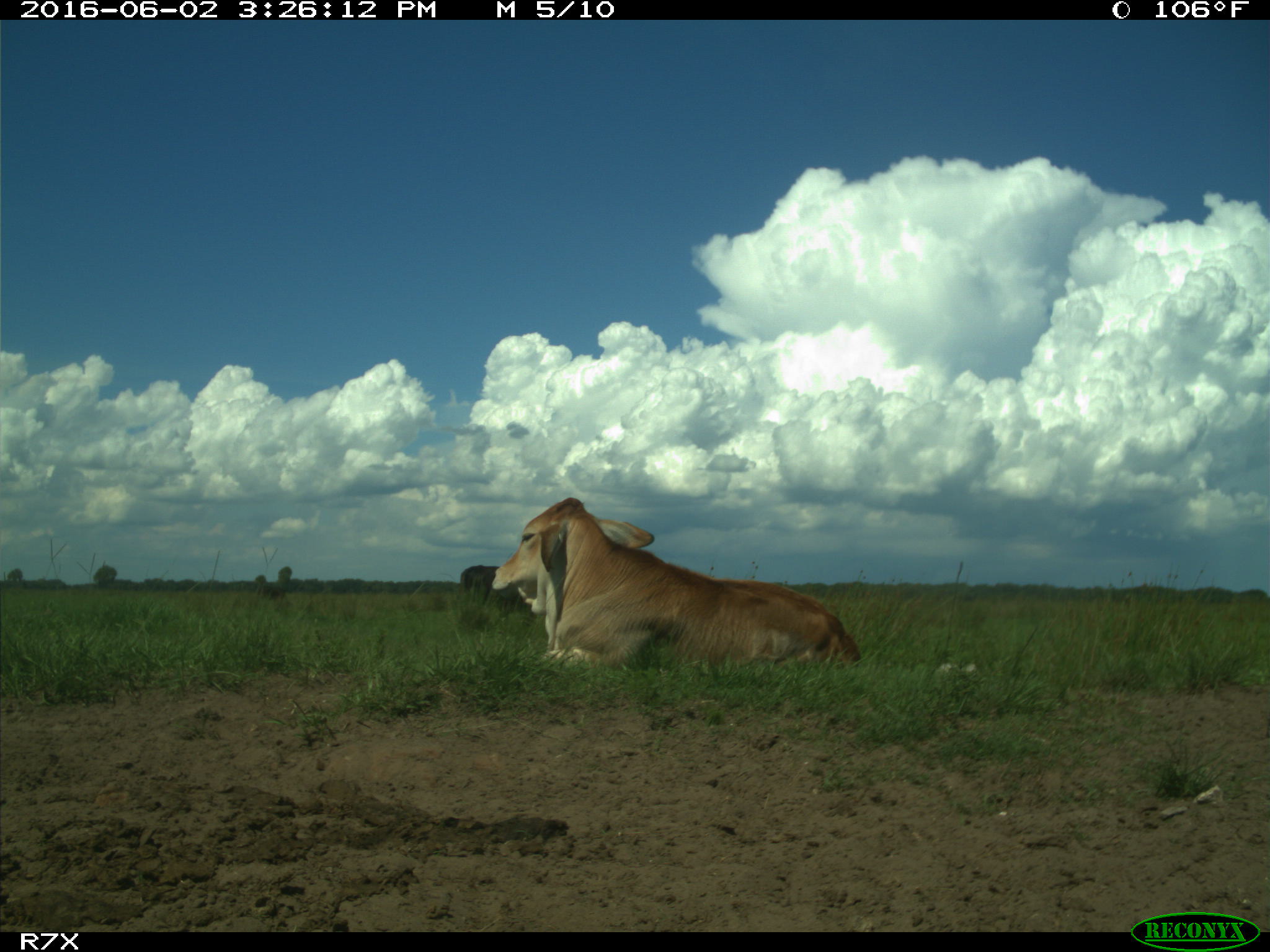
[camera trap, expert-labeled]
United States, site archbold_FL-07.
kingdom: Animalia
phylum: Chordata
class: Mammalia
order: Artiodactyla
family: Bovidae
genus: Bos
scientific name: Bos taurus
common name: domestic cow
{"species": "Bos taurus (domestic cow)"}